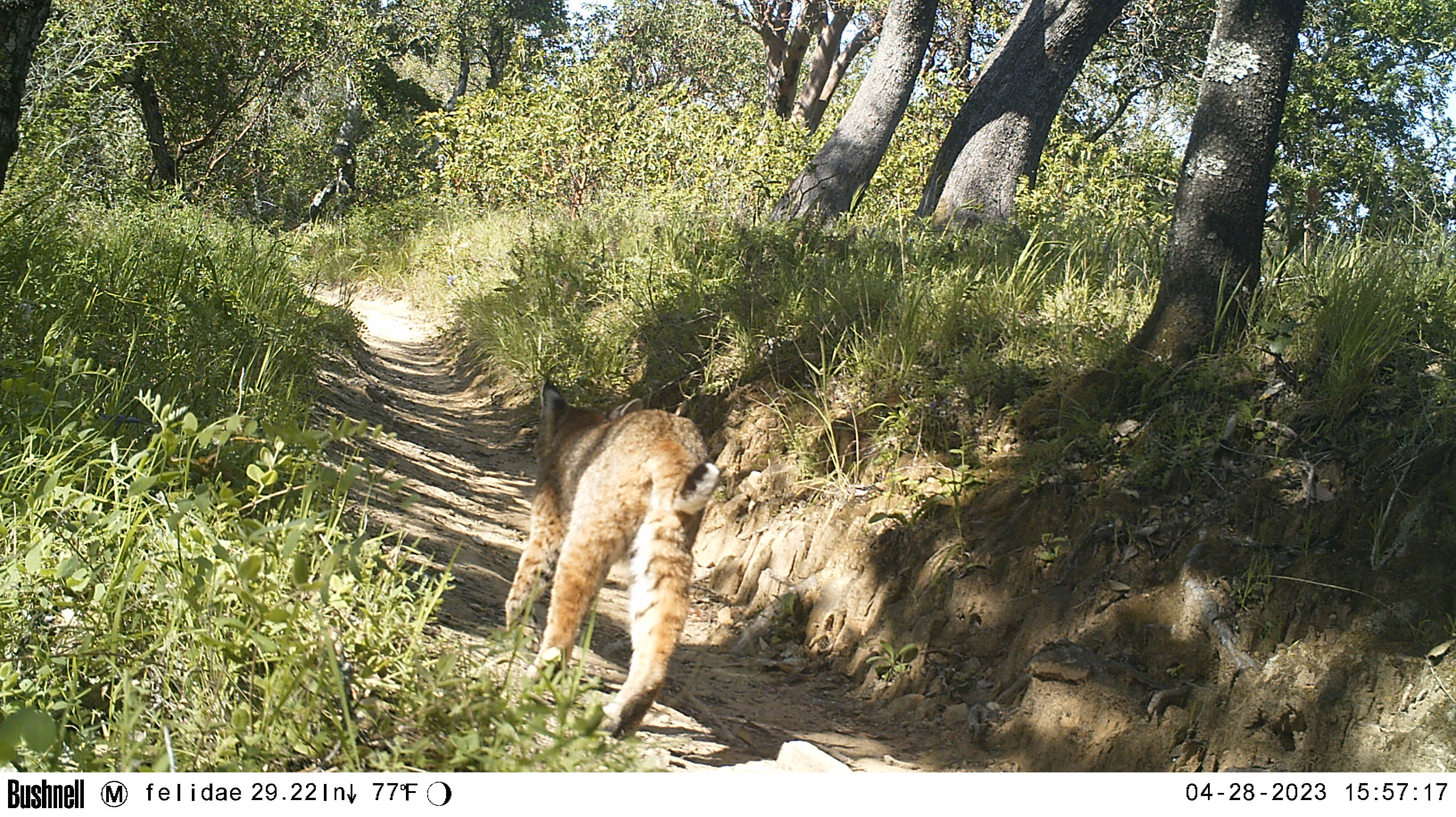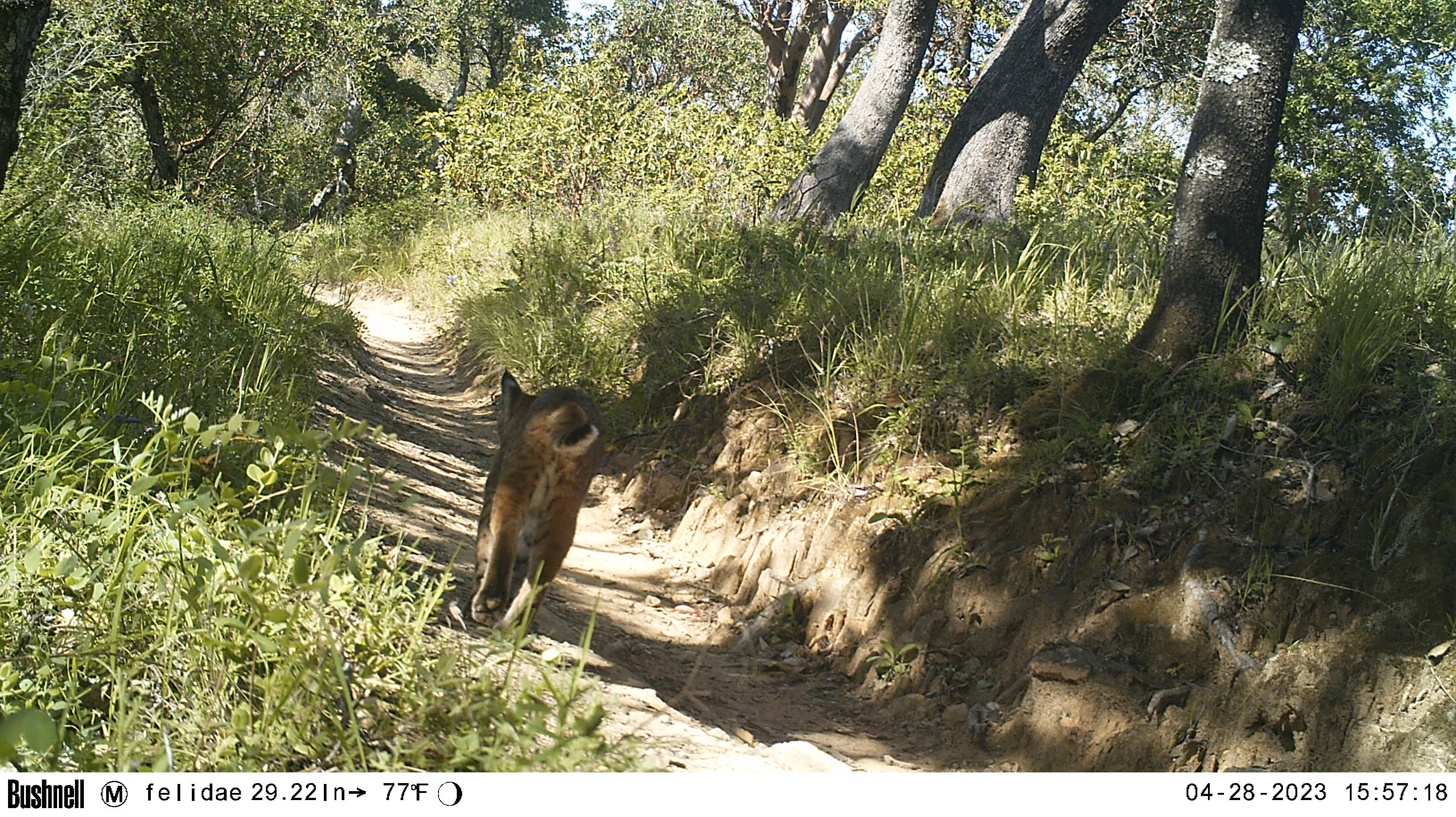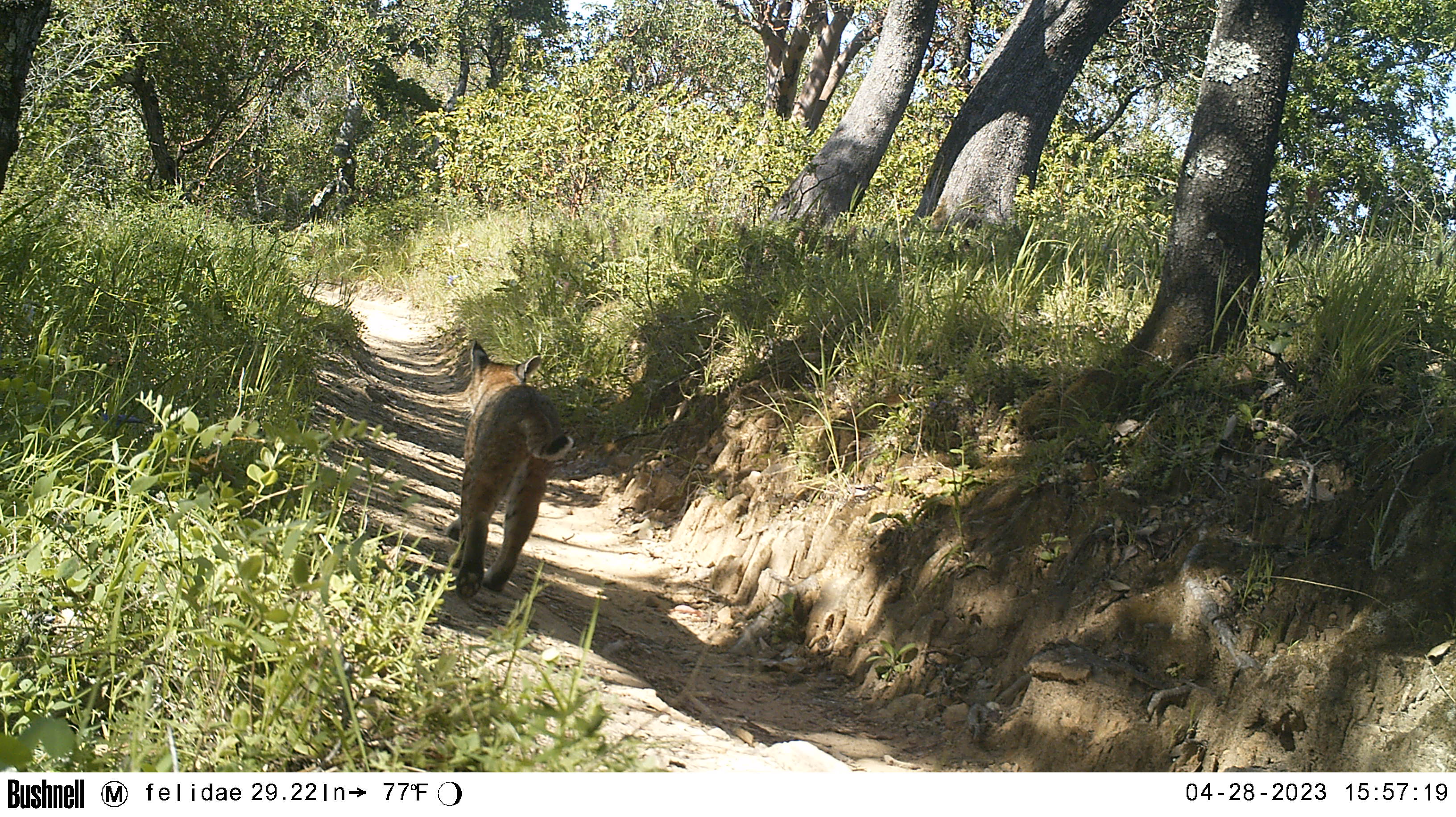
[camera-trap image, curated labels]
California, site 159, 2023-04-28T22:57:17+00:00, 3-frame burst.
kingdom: Animalia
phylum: Chordata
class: Mammalia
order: Carnivora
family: Felidae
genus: Lynx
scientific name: Lynx rufus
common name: bobcat